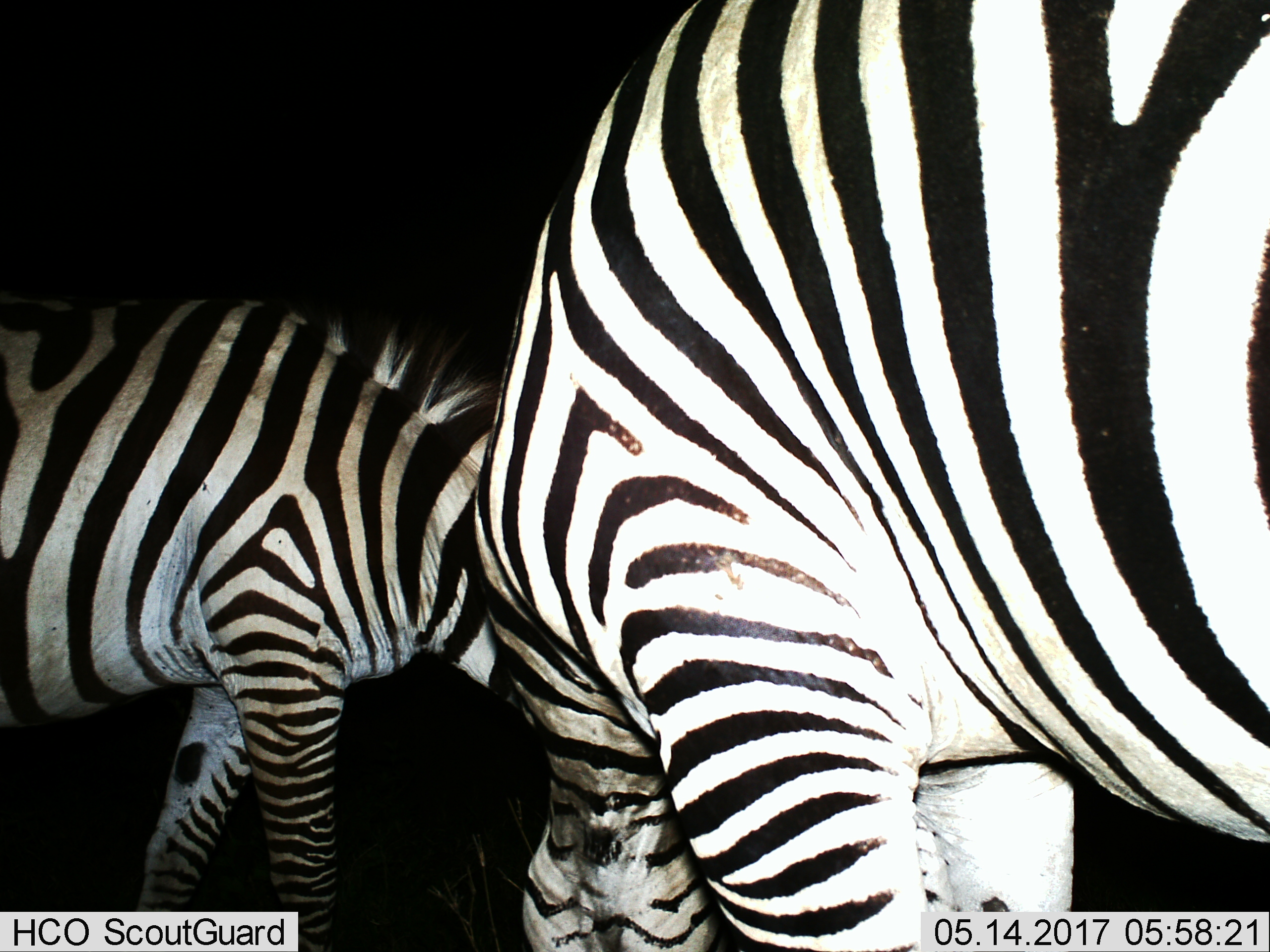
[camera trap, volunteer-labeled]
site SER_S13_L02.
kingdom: Animalia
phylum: Chordata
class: Mammalia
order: Perissodactyla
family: Equidae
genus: Equus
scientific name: Equus quagga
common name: plains zebra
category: zebraplains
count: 2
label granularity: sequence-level